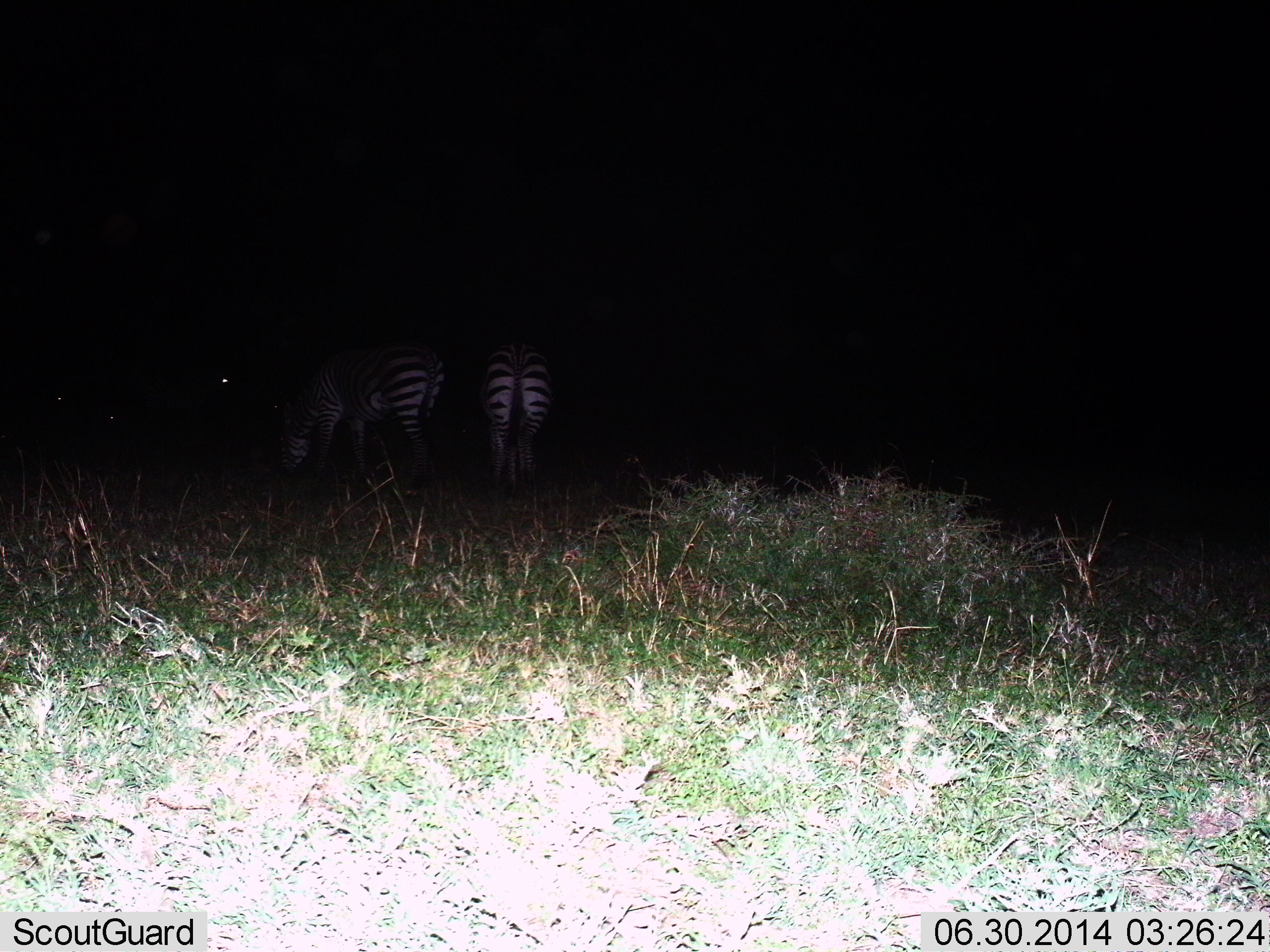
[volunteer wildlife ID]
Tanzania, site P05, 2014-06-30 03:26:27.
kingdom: Animalia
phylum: Chordata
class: Mammalia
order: Perissodactyla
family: Equidae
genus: Equus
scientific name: Equus quagga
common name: plains zebra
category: zebra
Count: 2.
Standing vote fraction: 70%.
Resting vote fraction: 0%.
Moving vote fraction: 0%.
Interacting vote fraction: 0%.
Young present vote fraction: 0%.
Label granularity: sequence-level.